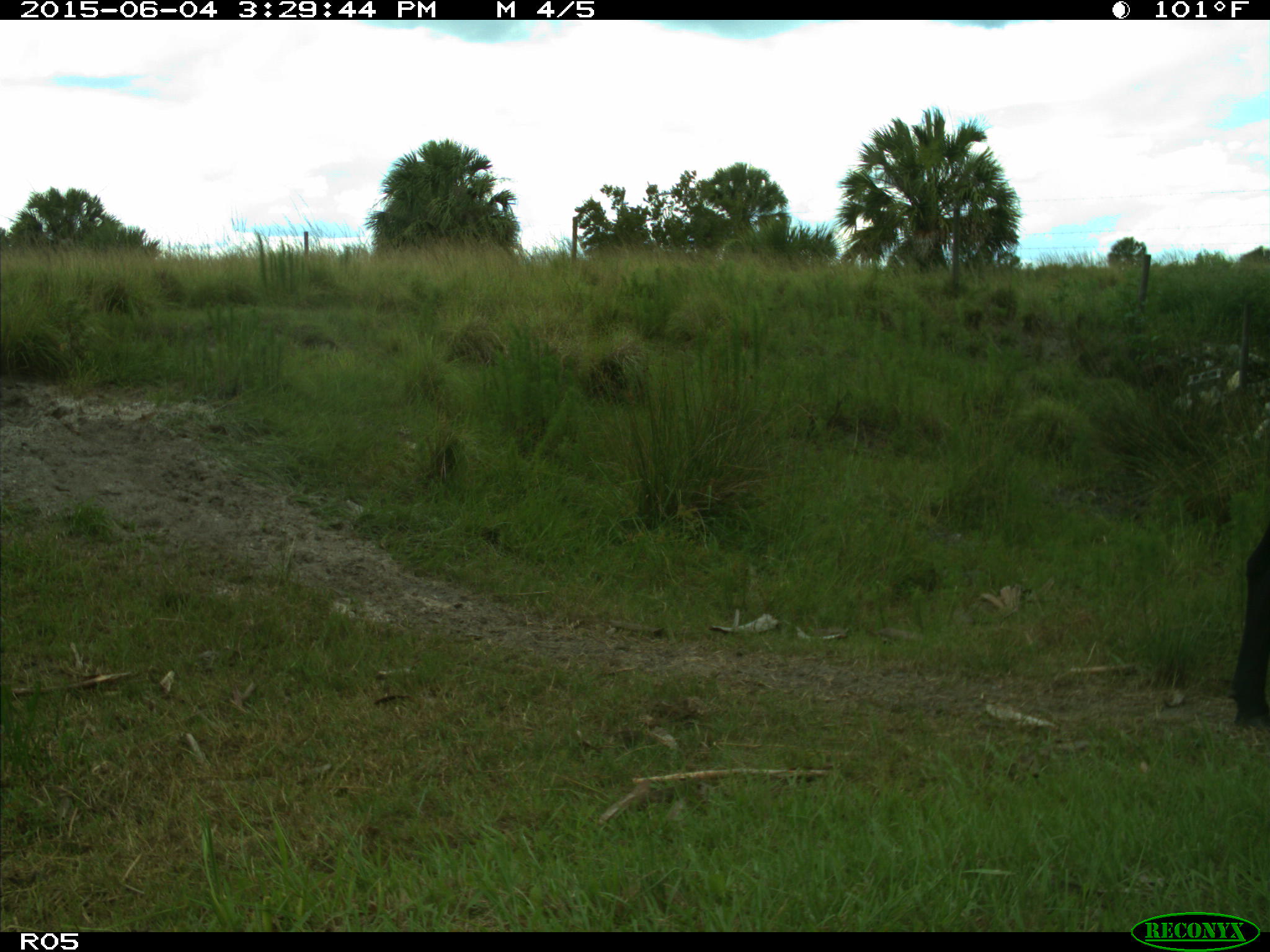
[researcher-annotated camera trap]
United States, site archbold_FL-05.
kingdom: Animalia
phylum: Chordata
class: Mammalia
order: Artiodactyla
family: Bovidae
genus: Bos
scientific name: Bos taurus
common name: domestic cow